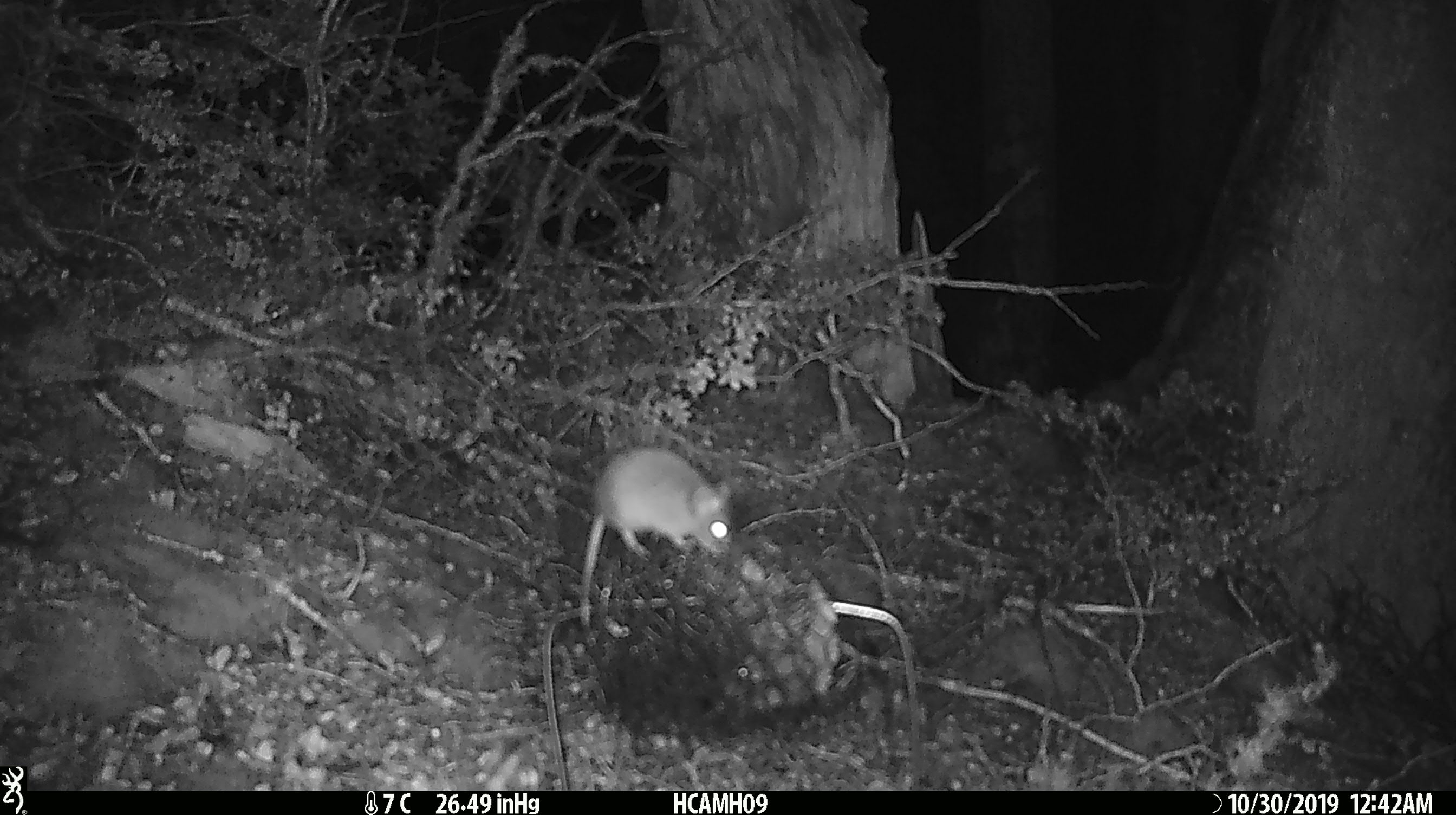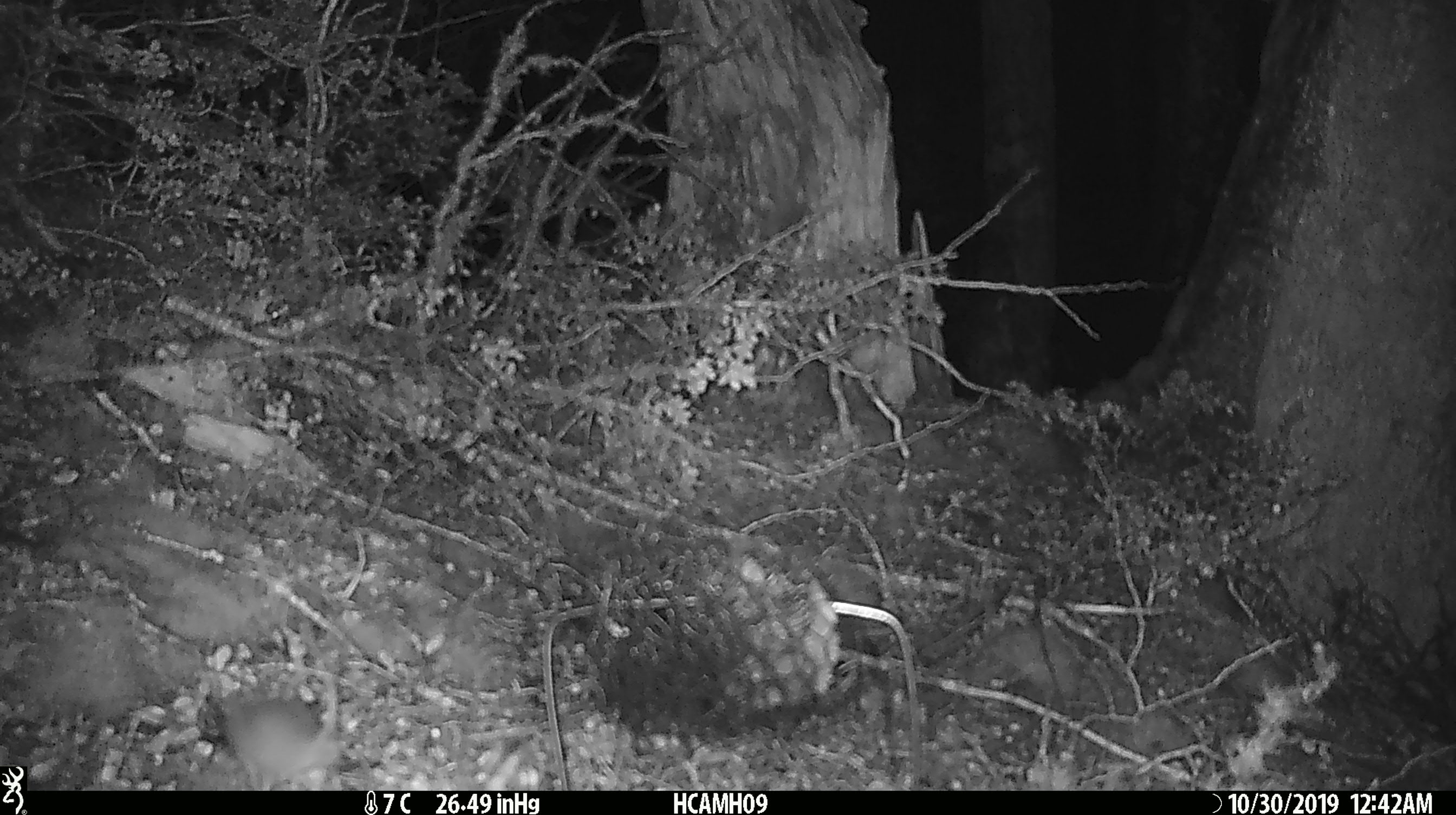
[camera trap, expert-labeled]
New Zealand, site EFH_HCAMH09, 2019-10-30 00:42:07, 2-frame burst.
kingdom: Animalia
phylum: Chordata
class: Mammalia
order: Rodentia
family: Muridae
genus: Mus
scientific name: Mus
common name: mouse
Mouse (Mus).